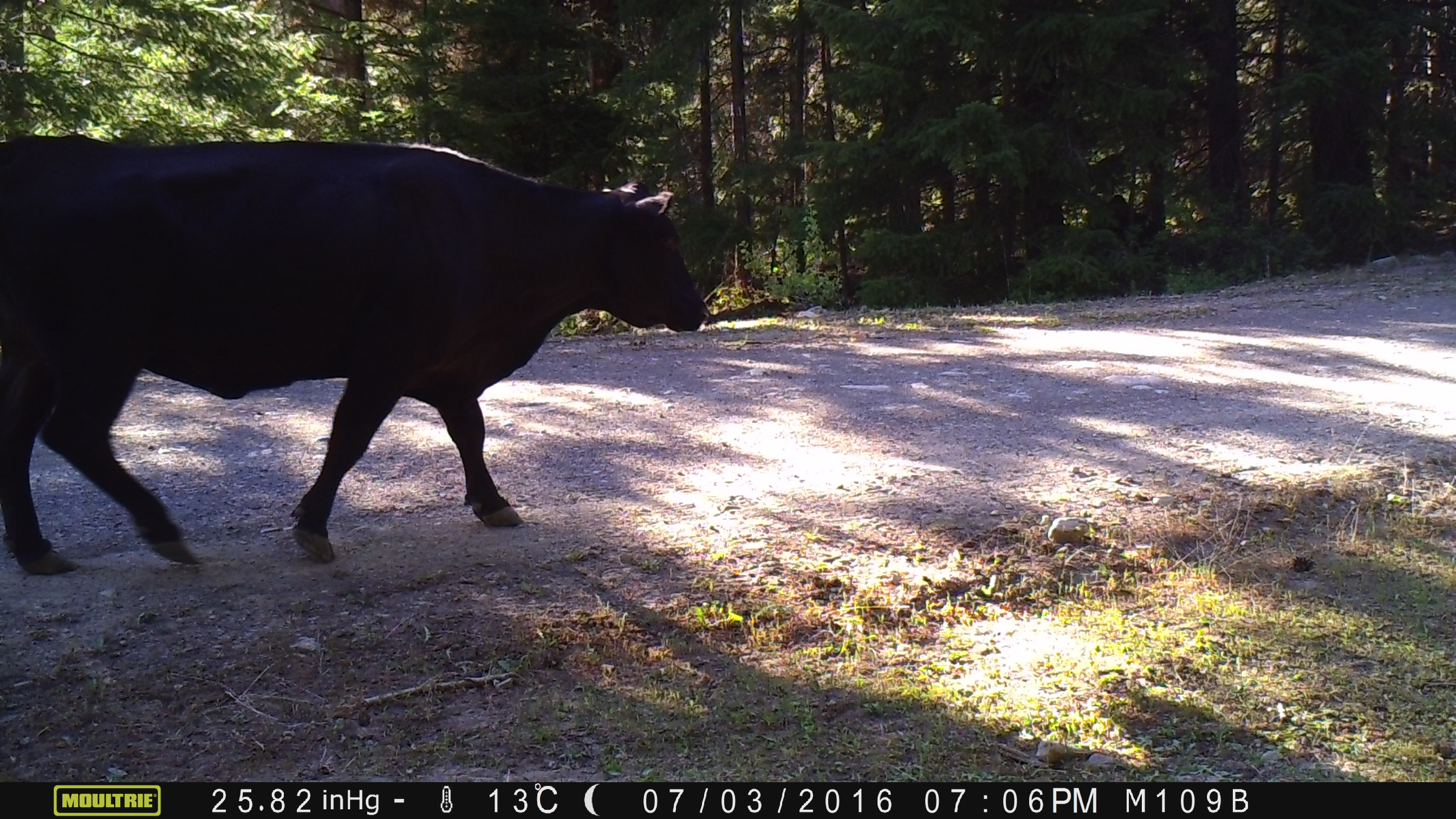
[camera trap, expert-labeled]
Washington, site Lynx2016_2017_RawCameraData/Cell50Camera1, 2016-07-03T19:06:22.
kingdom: Animalia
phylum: Chordata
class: Mammalia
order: Artiodactyla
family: Bovidae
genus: Bos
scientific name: Bos taurus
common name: domestic cattle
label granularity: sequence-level